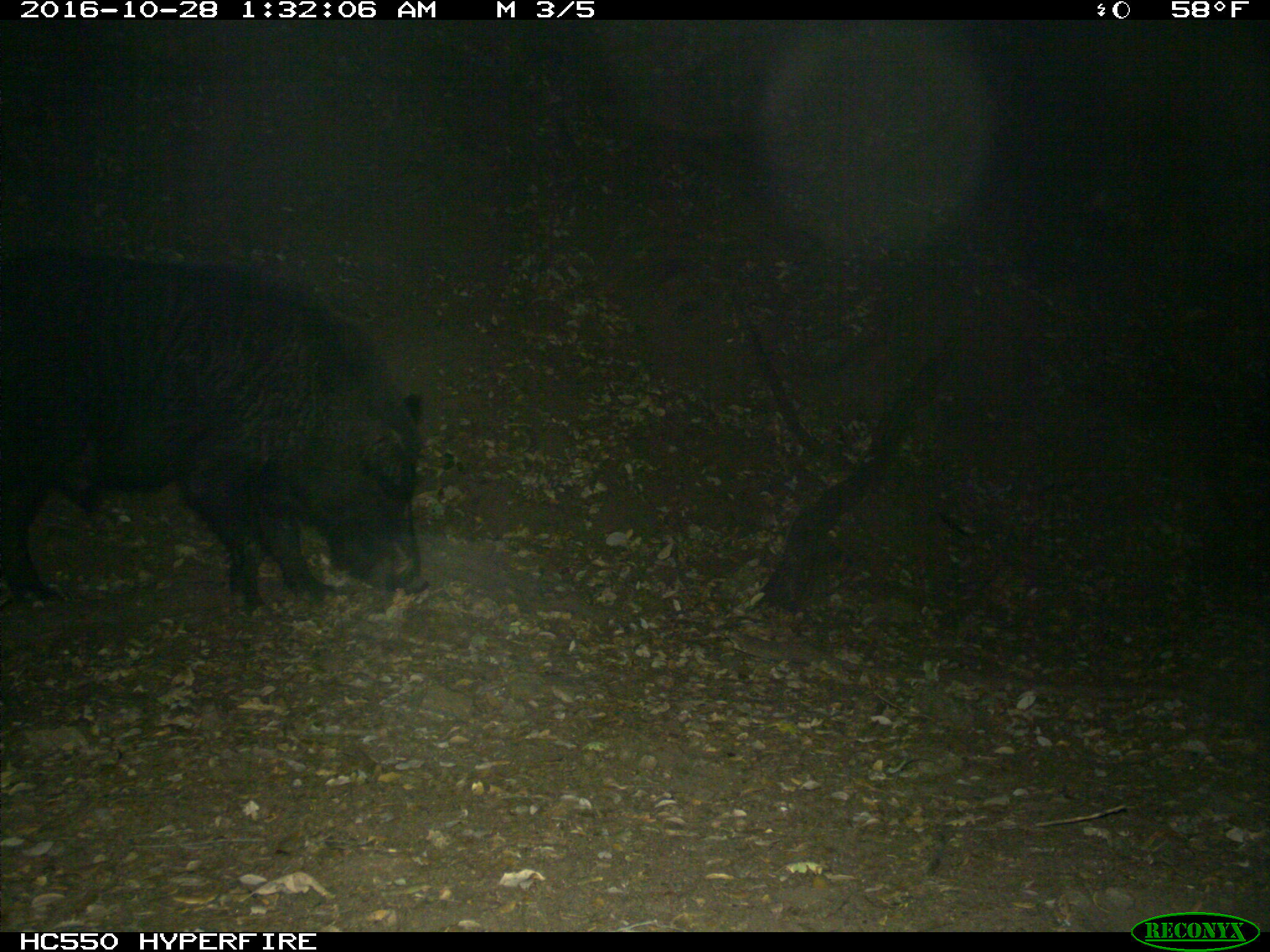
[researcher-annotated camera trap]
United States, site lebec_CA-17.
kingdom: Animalia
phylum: Chordata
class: Mammalia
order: Artiodactyla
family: Suidae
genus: Sus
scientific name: Sus scrofa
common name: wild boar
Sus scrofa (wild boar).